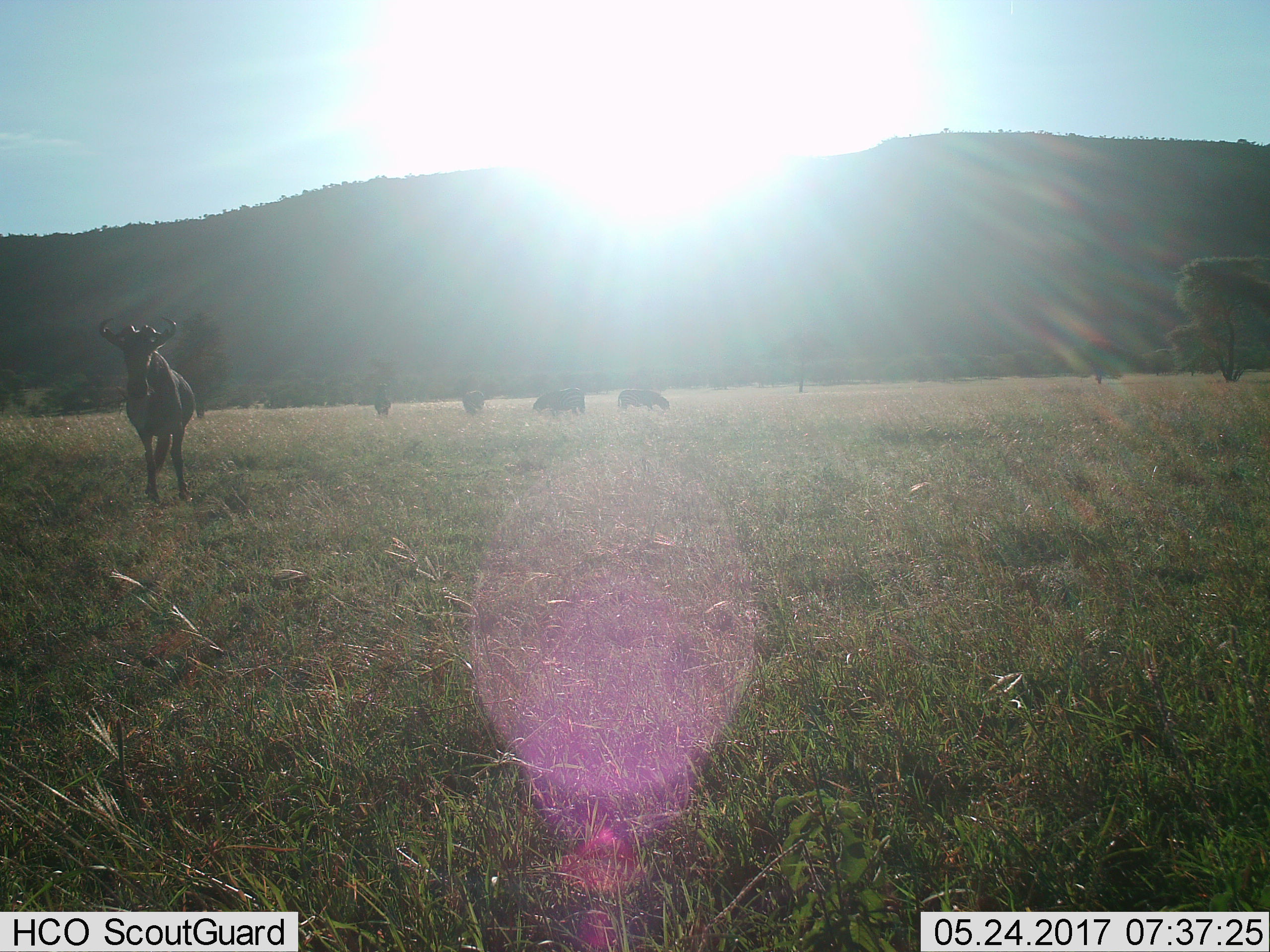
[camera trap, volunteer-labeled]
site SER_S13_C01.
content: unidentified animal